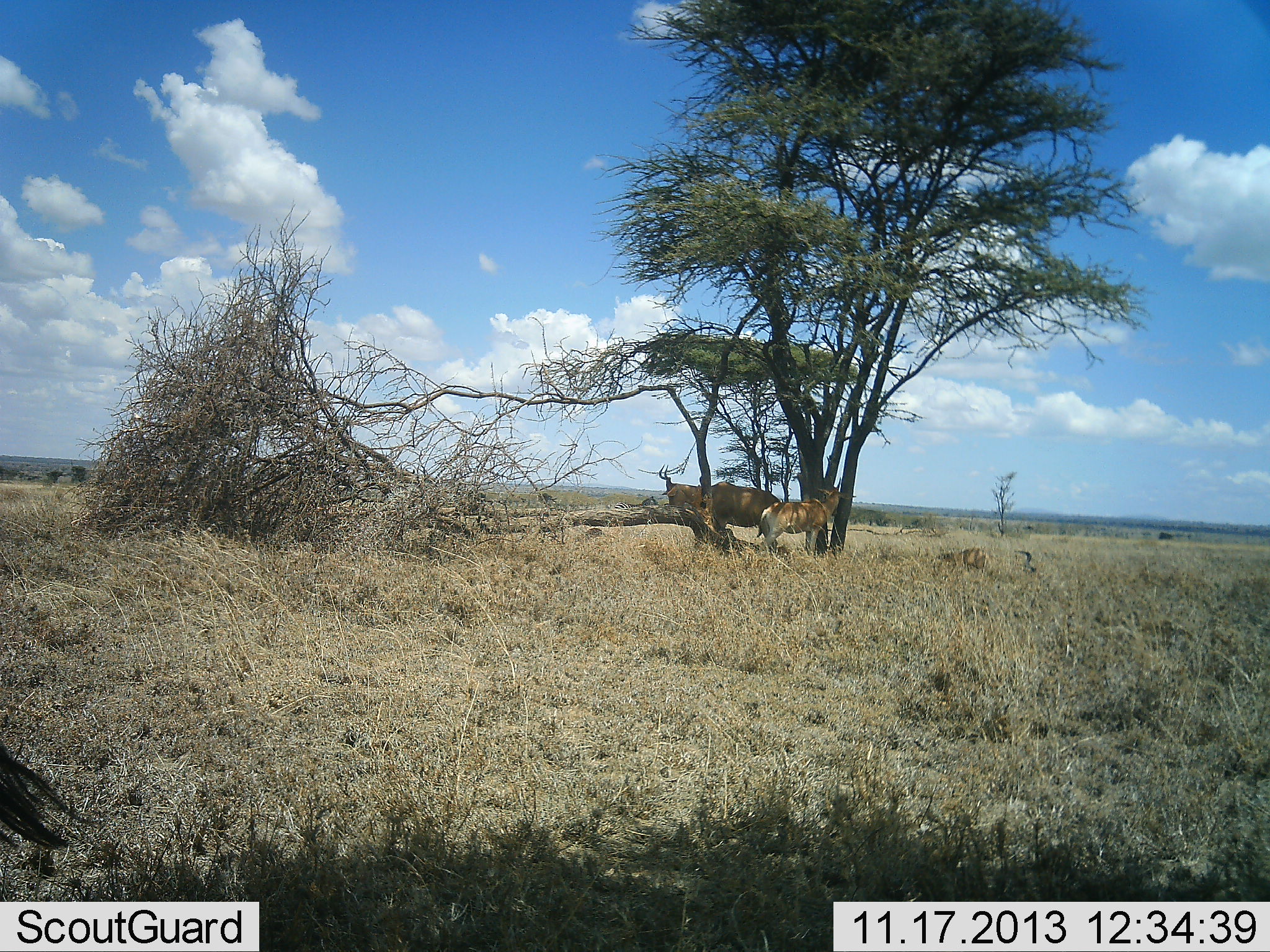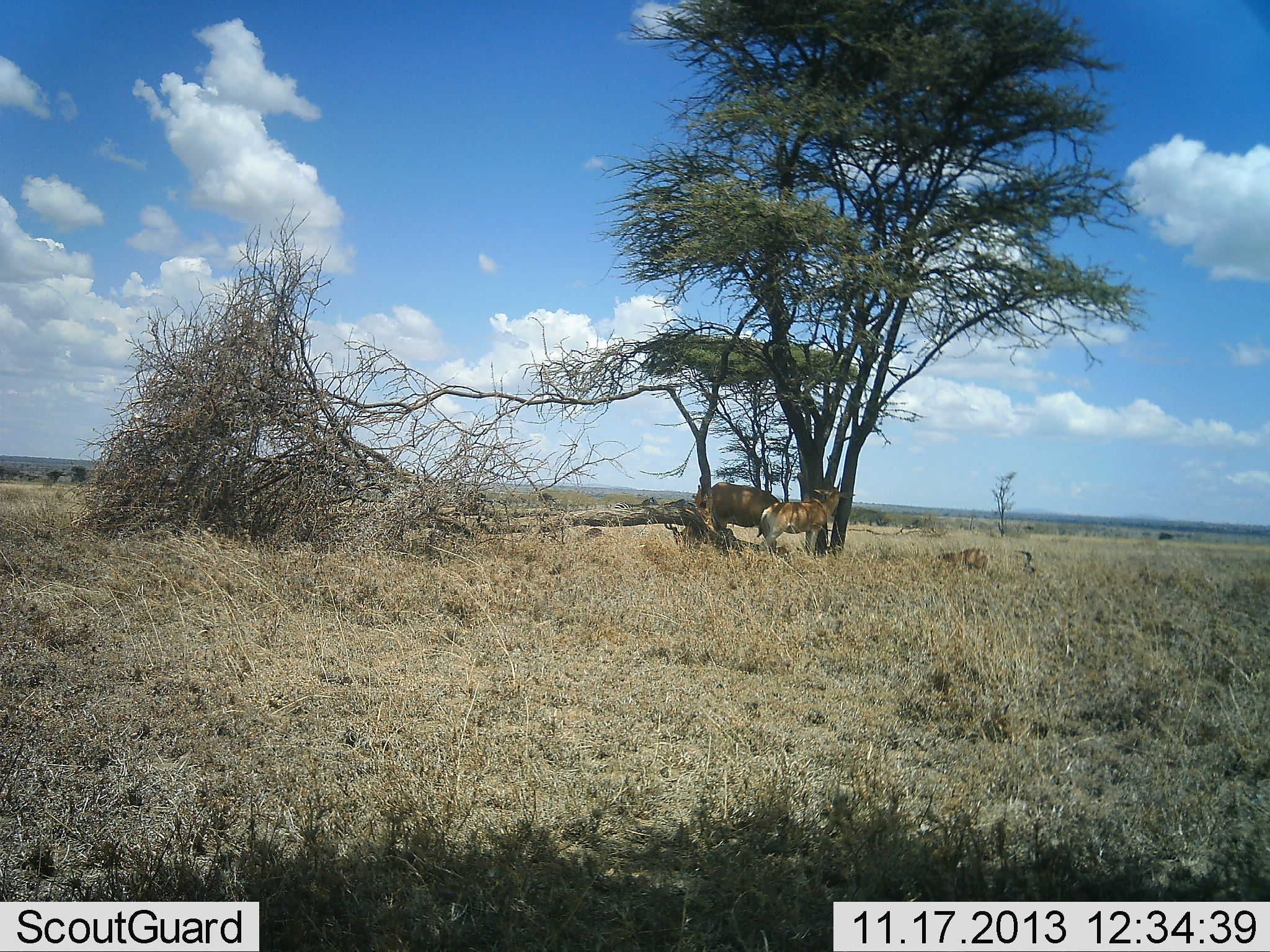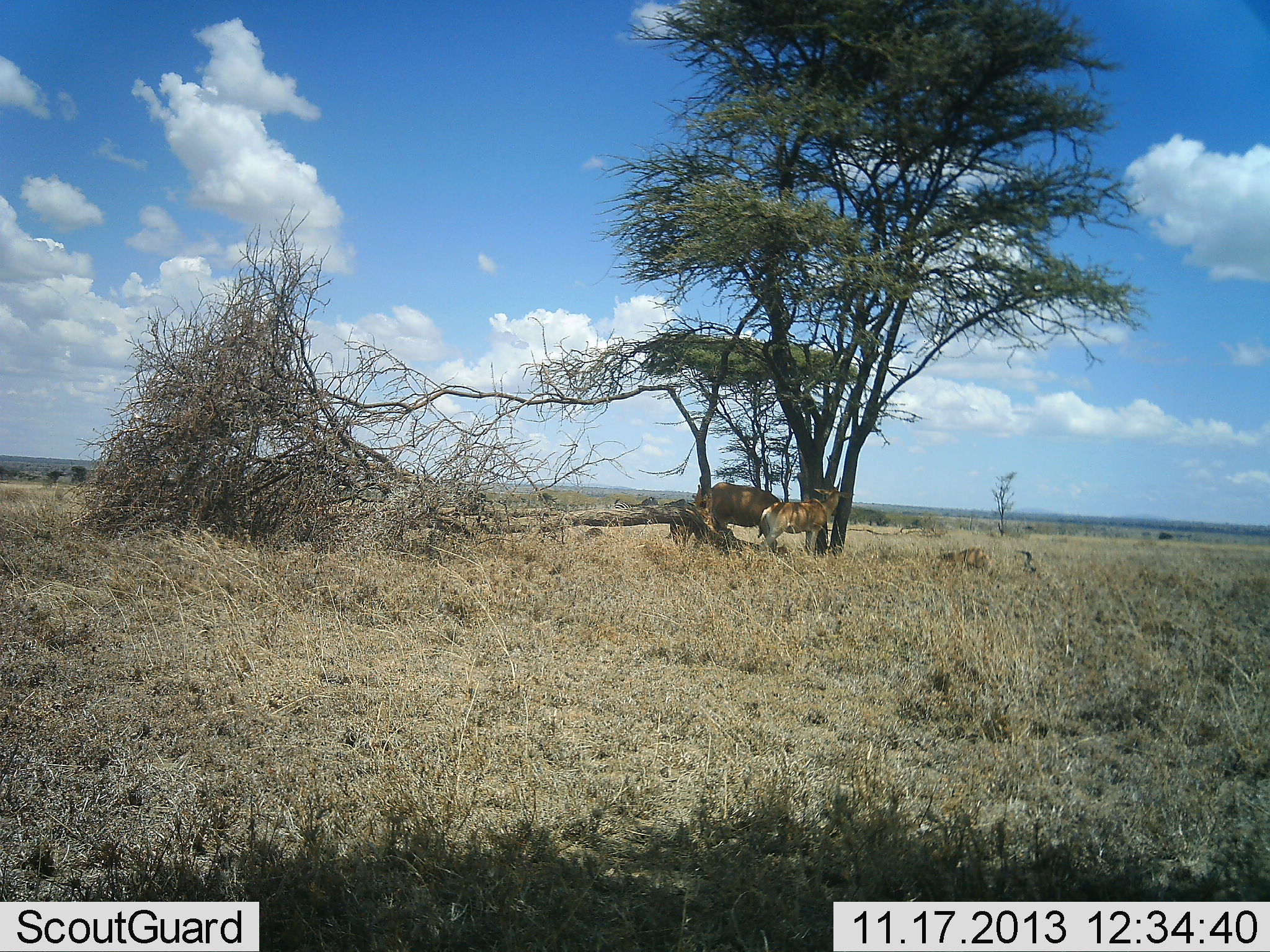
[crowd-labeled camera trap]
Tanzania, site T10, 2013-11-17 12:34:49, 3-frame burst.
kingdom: Animalia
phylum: Chordata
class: Mammalia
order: Artiodactyla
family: Bovidae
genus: Alcelaphus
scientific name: Alcelaphus buselaphus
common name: hartebeest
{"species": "hartebeest (Alcelaphus buselaphus)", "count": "2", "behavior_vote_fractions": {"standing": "80%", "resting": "10%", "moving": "10%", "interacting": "10%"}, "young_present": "10%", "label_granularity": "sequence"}